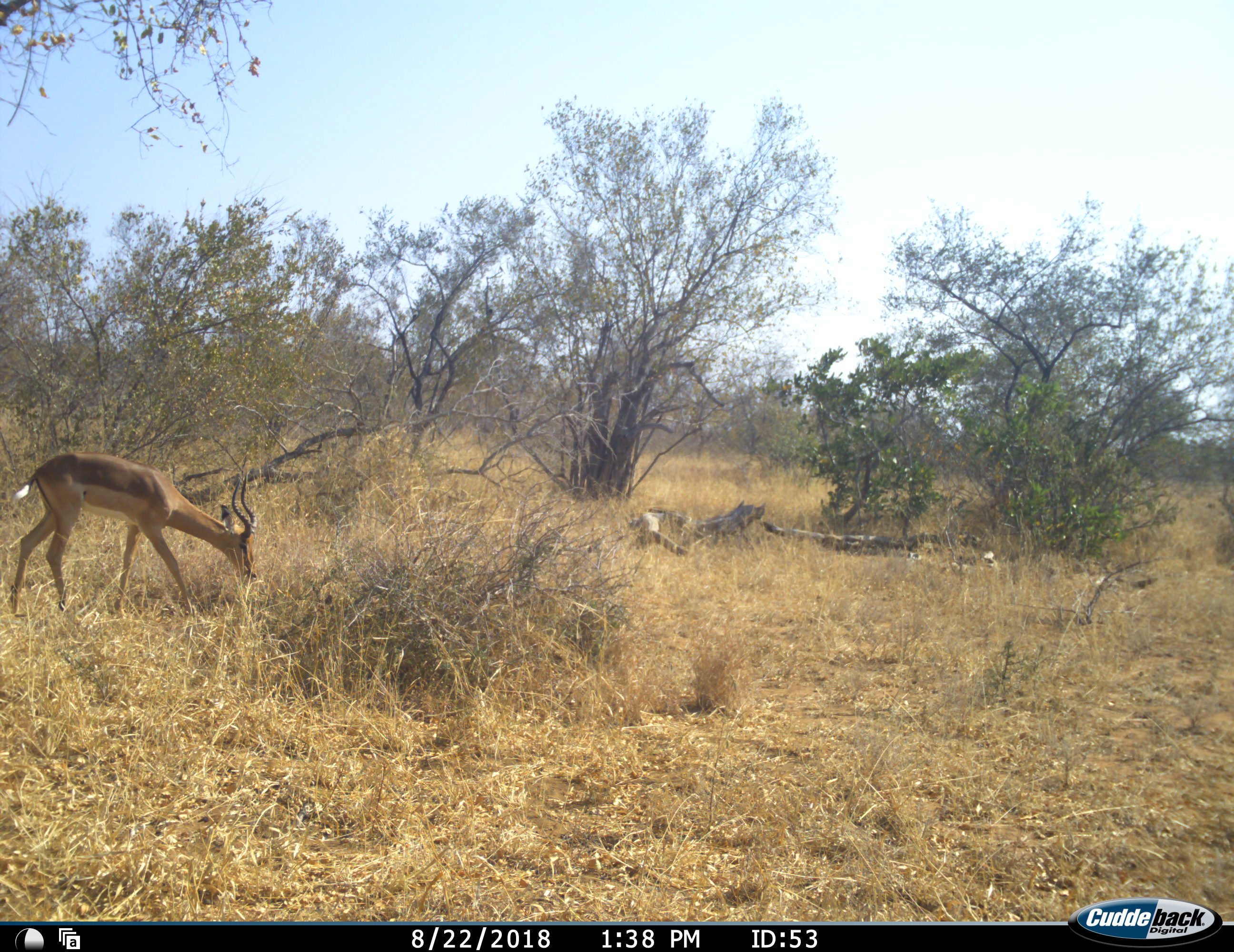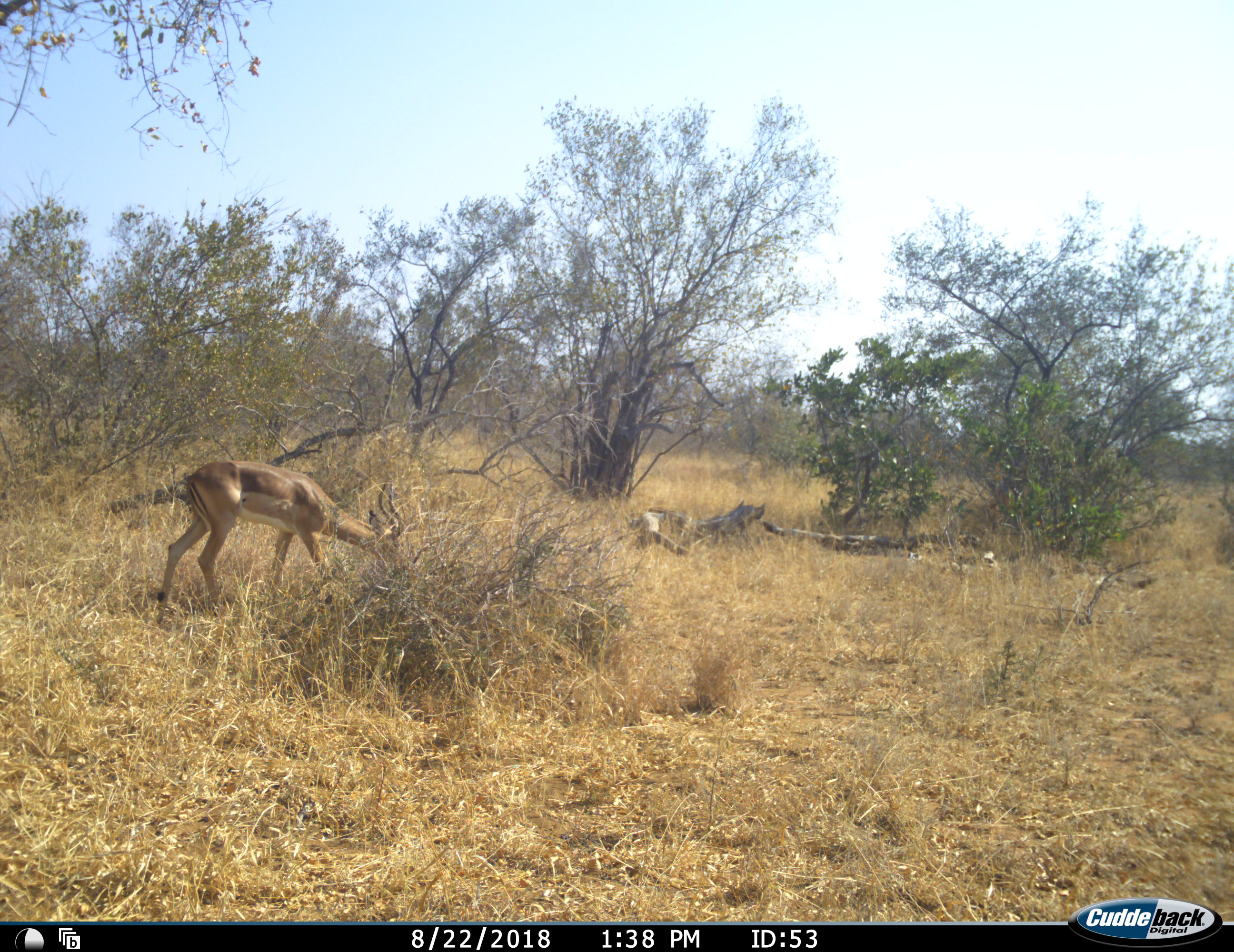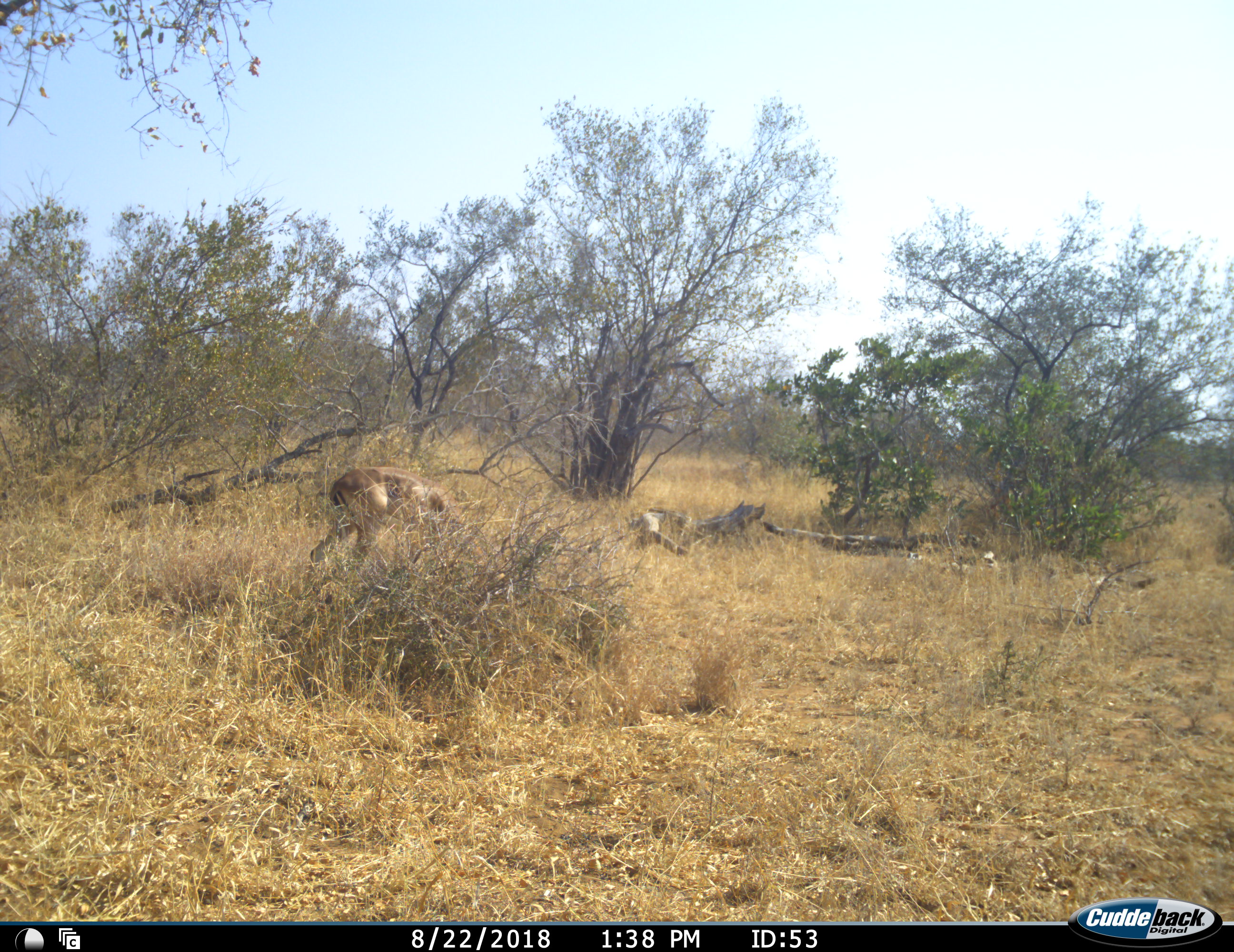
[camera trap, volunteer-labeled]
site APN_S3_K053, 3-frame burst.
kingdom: Animalia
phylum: Chordata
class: Mammalia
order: Artiodactyla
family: Bovidae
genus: Aepyceros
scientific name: Aepyceros melampus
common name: impala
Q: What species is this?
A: Impala (Aepyceros melampus).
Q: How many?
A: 1.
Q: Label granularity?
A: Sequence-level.